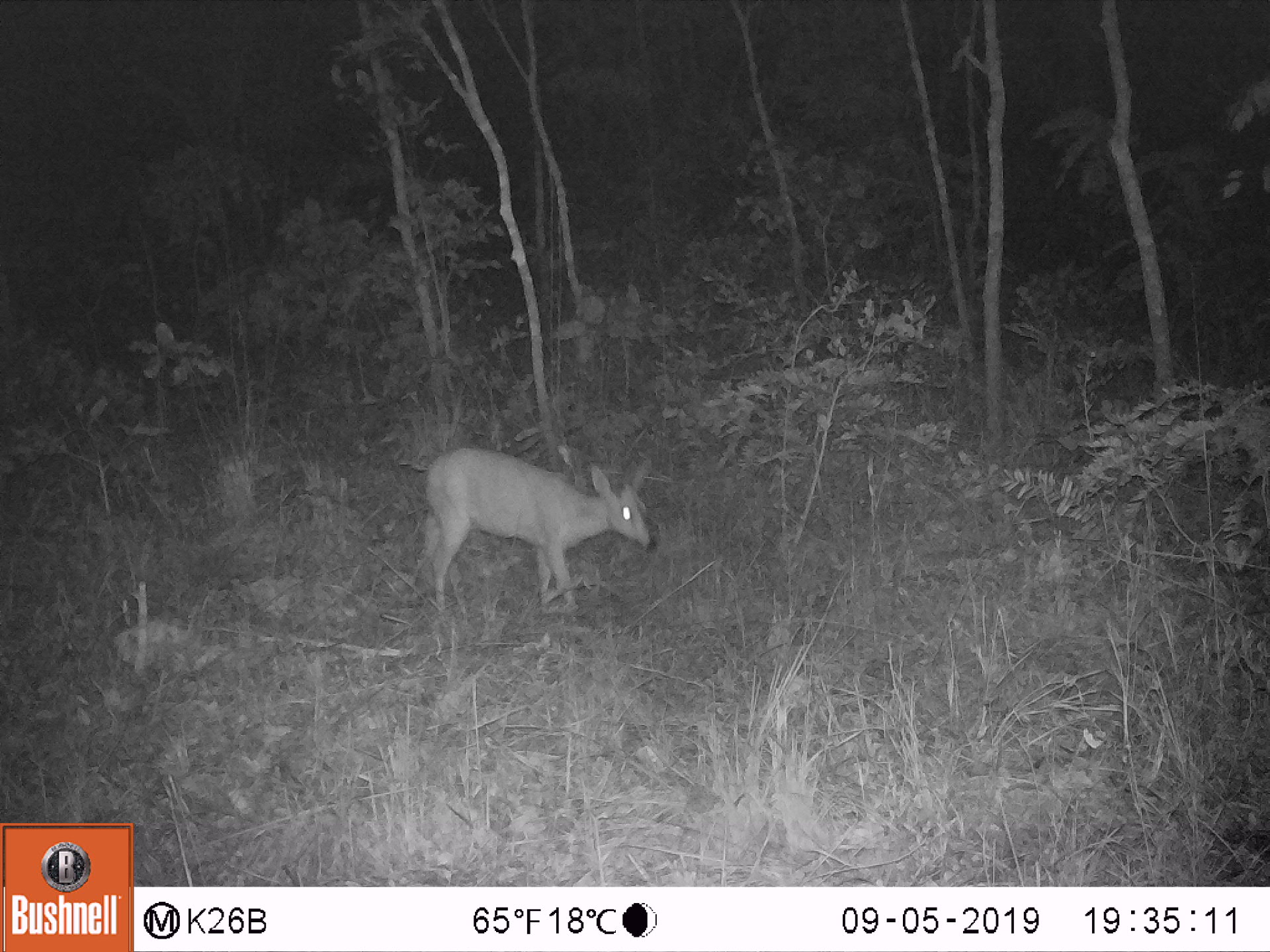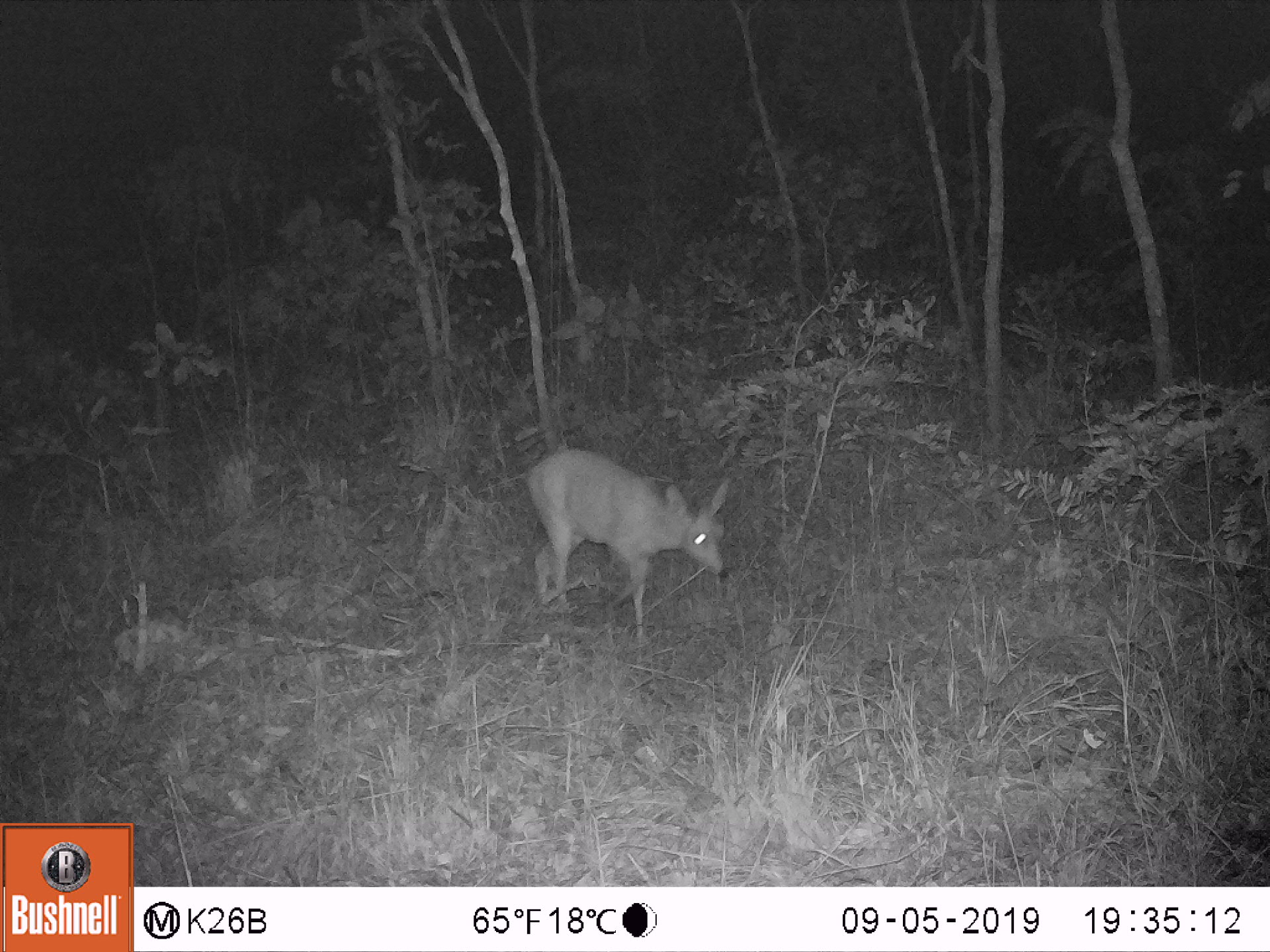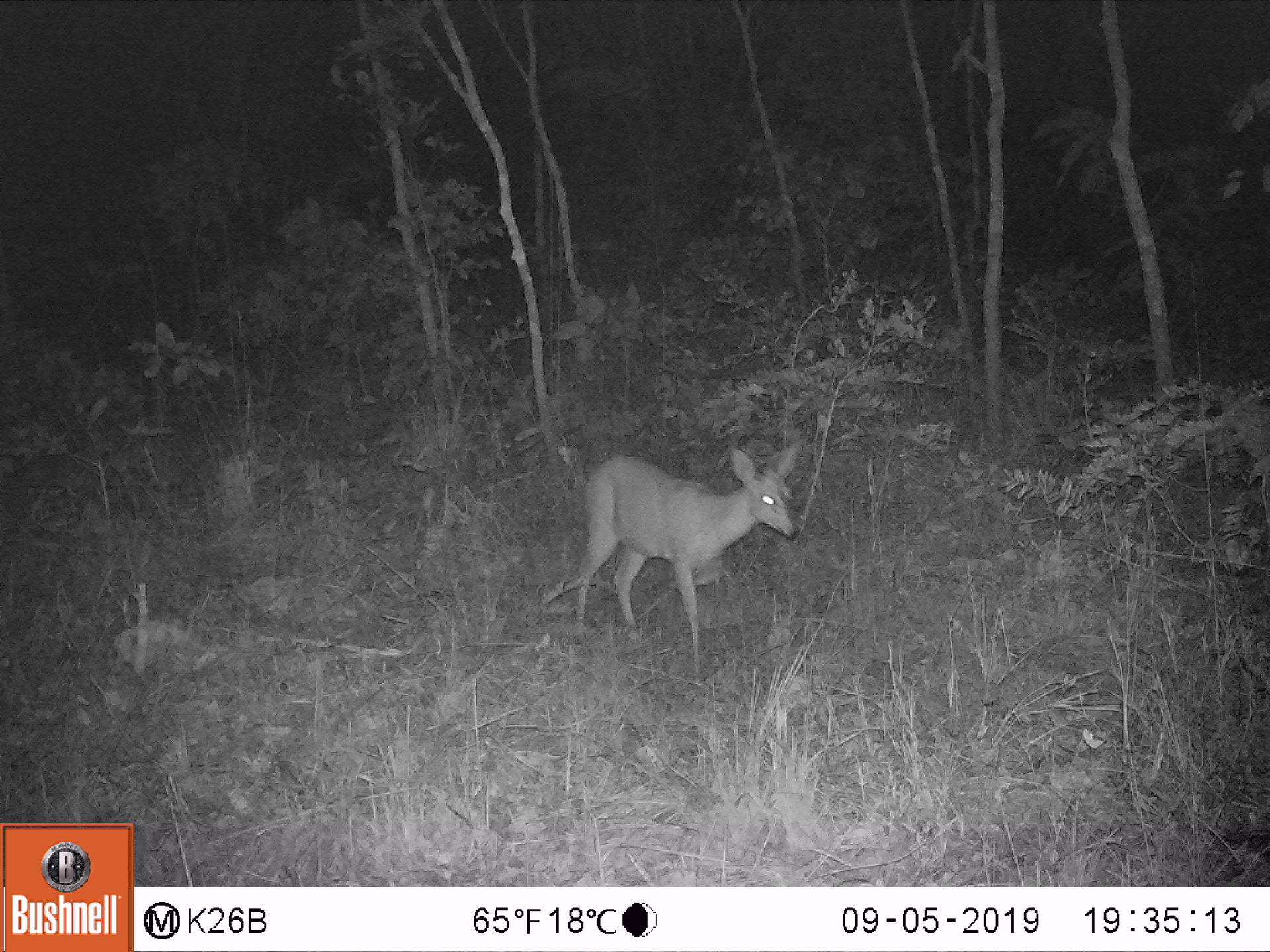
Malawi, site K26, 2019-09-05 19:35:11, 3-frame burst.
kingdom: Animalia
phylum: Chordata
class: Mammalia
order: Artiodactyla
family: Bovidae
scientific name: Antilopinae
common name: small antelope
Small antelope (Antilopinae), count 1.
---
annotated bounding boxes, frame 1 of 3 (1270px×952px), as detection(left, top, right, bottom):
small antelope: detection(414, 440, 659, 626)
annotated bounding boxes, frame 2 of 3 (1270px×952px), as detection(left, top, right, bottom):
small antelope: detection(507, 443, 734, 656)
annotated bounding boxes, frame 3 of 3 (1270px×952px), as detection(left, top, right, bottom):
small antelope: detection(569, 434, 806, 675)